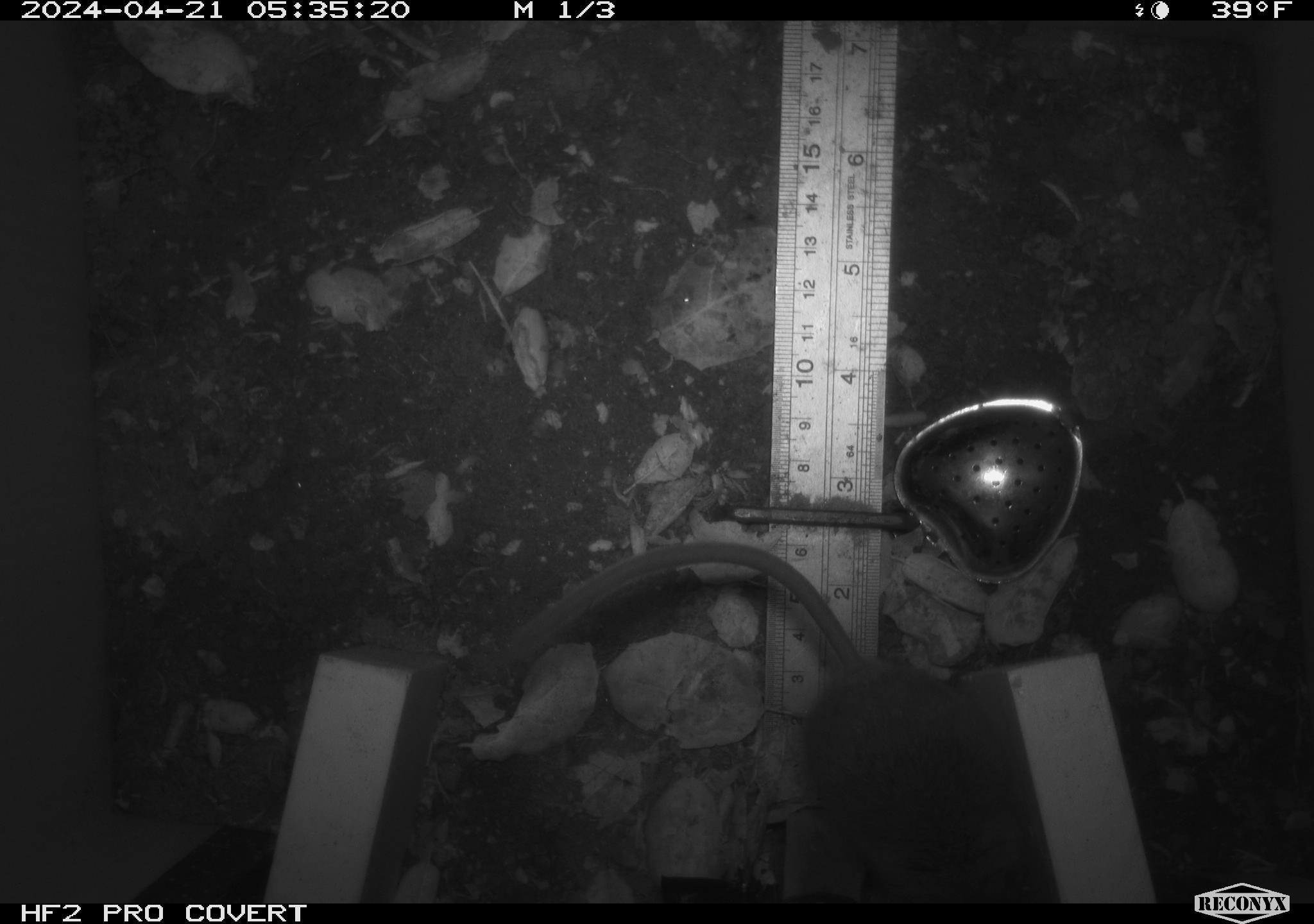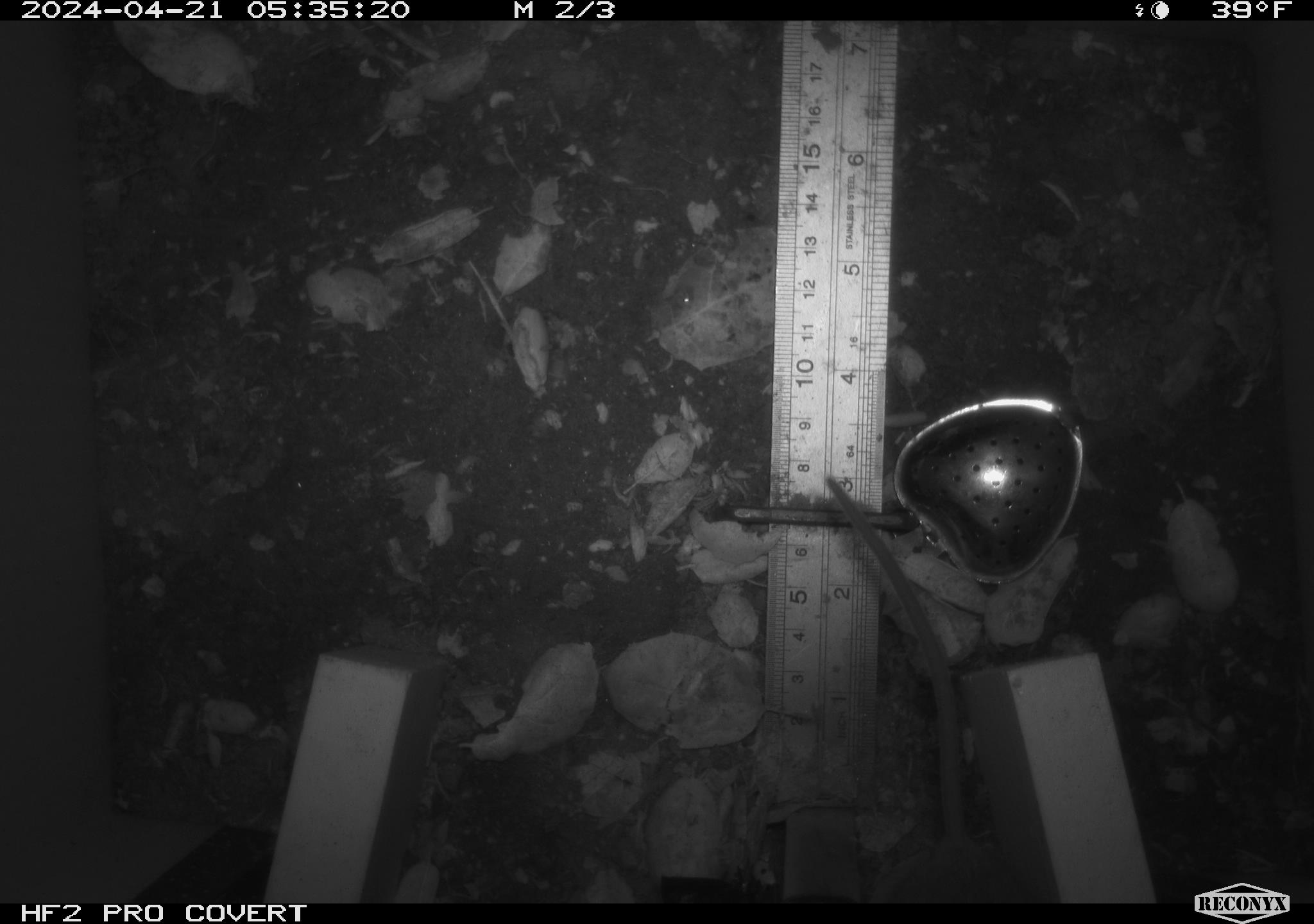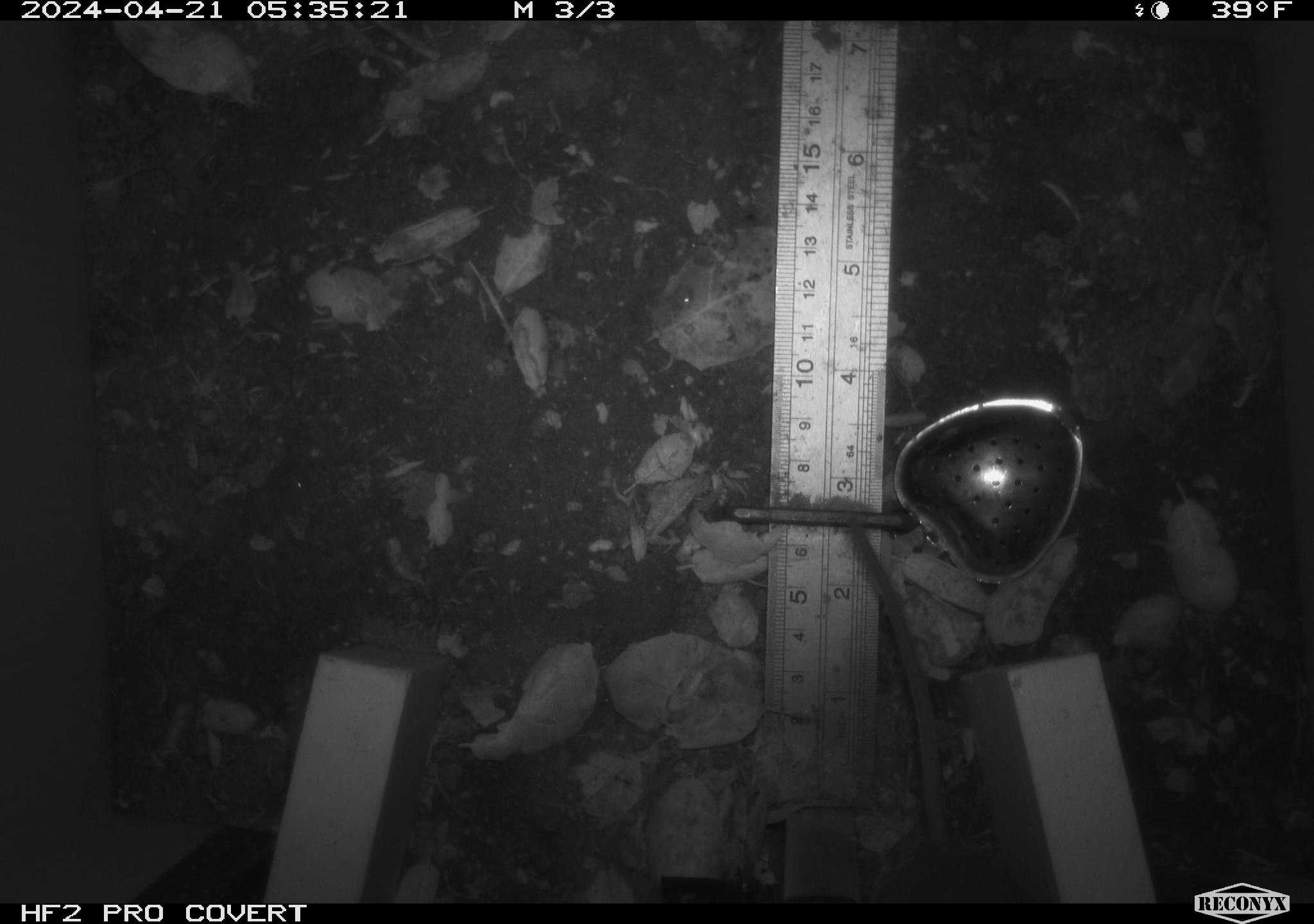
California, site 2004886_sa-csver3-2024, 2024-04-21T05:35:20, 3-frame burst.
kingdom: Animalia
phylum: Chordata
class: Mammalia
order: Rodentia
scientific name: Rodentia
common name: rodent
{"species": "rodent (Rodentia)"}